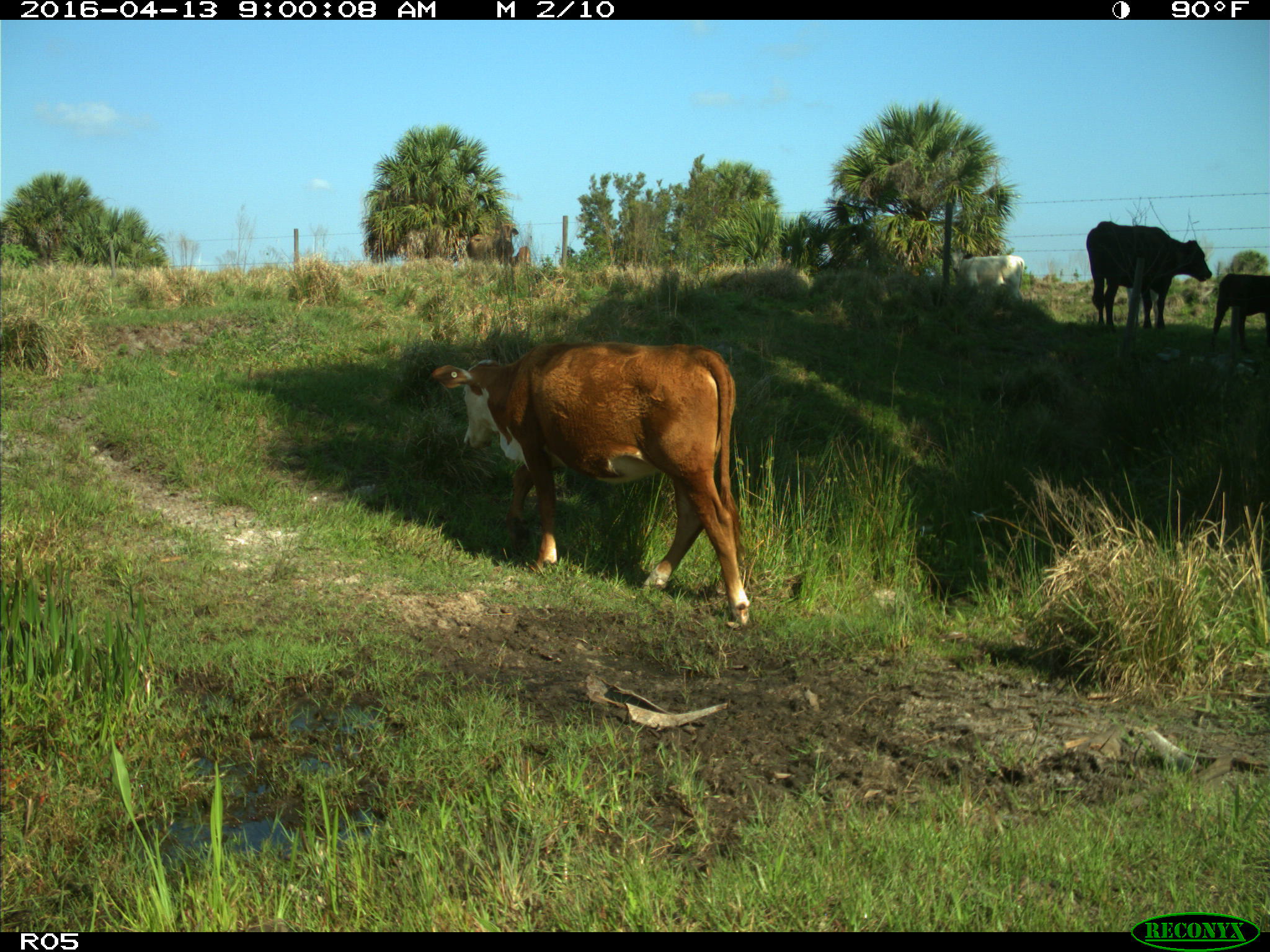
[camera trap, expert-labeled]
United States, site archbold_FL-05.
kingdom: Animalia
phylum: Chordata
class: Mammalia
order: Artiodactyla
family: Bovidae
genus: Bos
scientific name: Bos taurus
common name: domestic cow